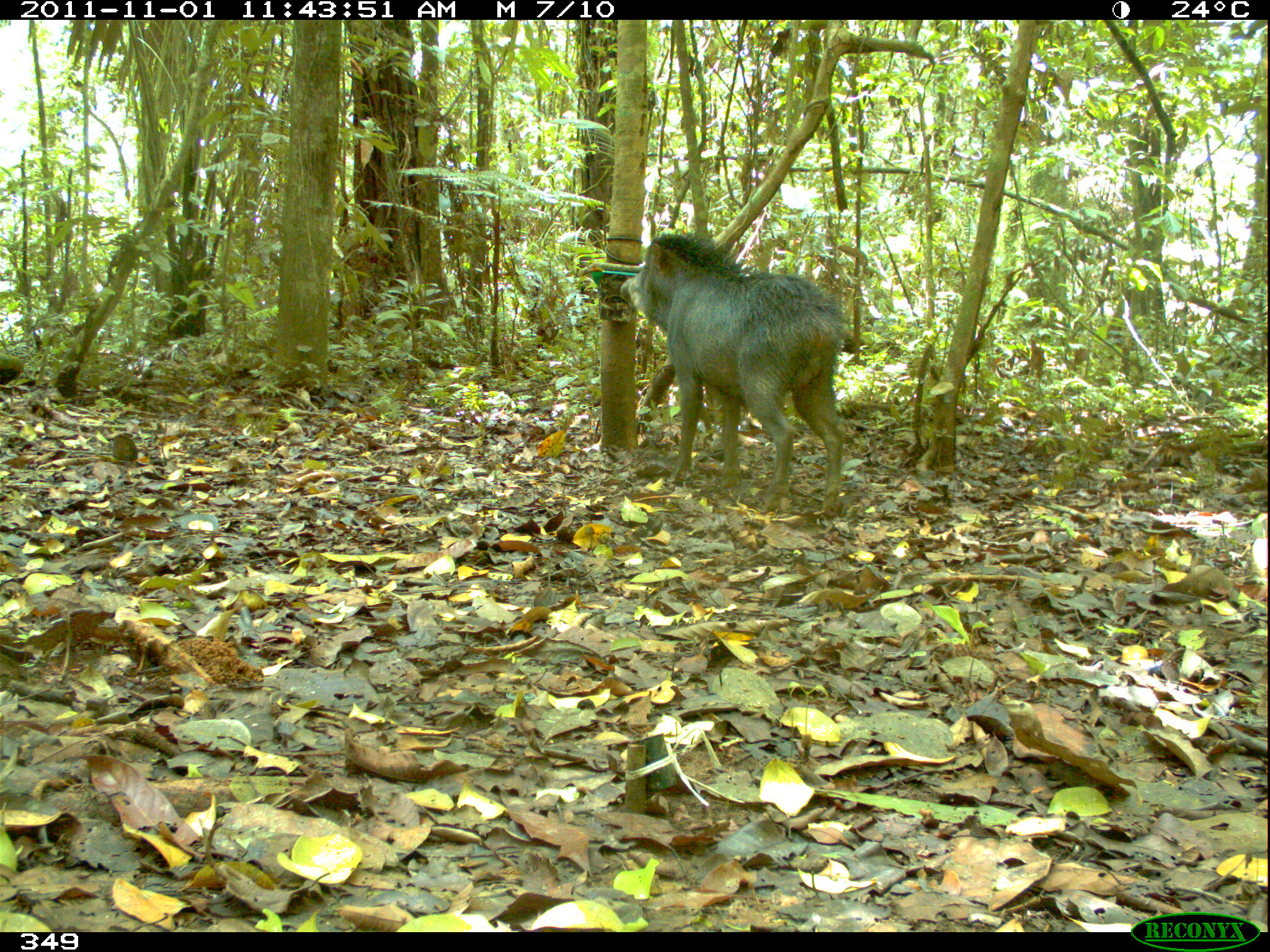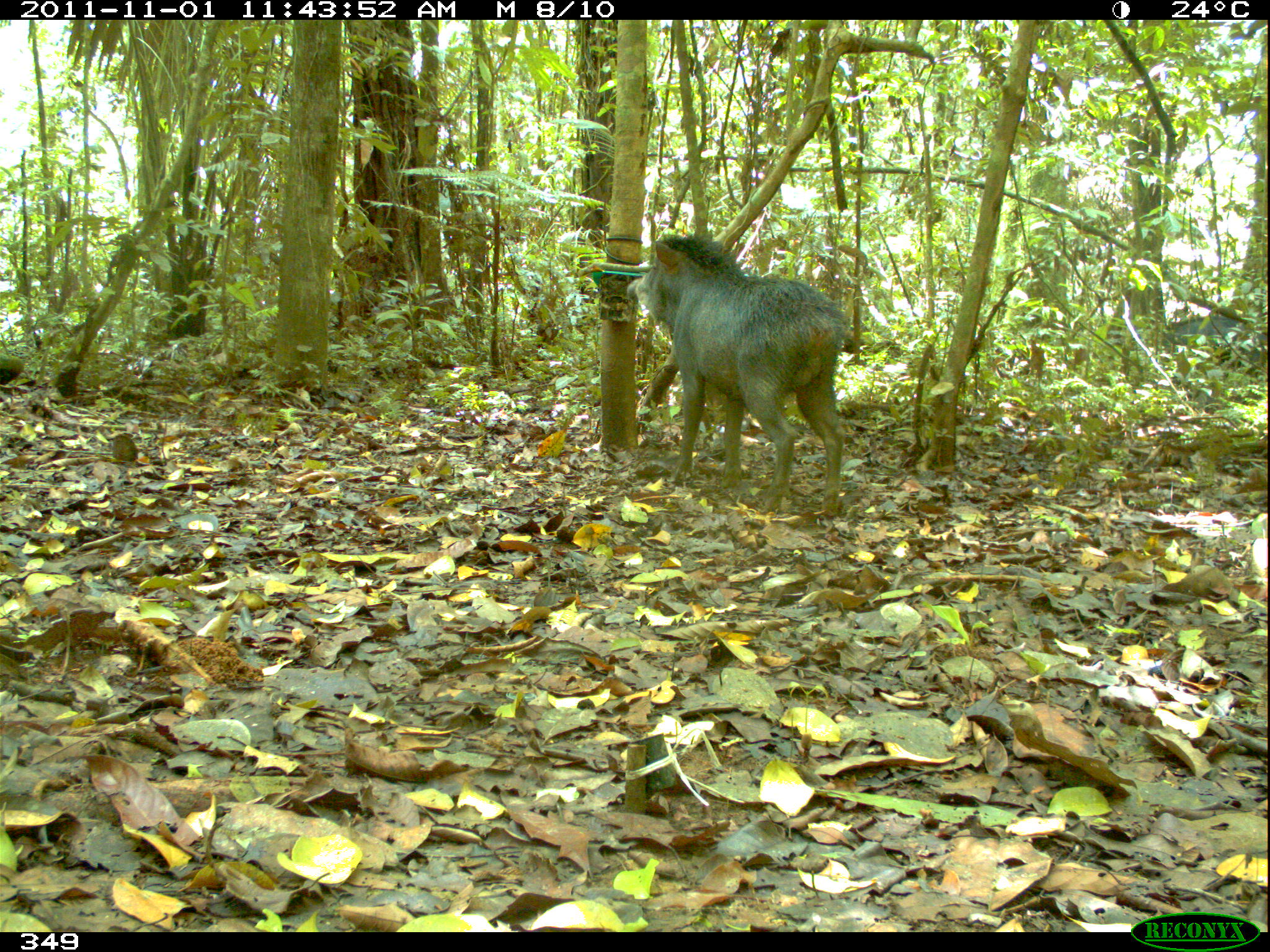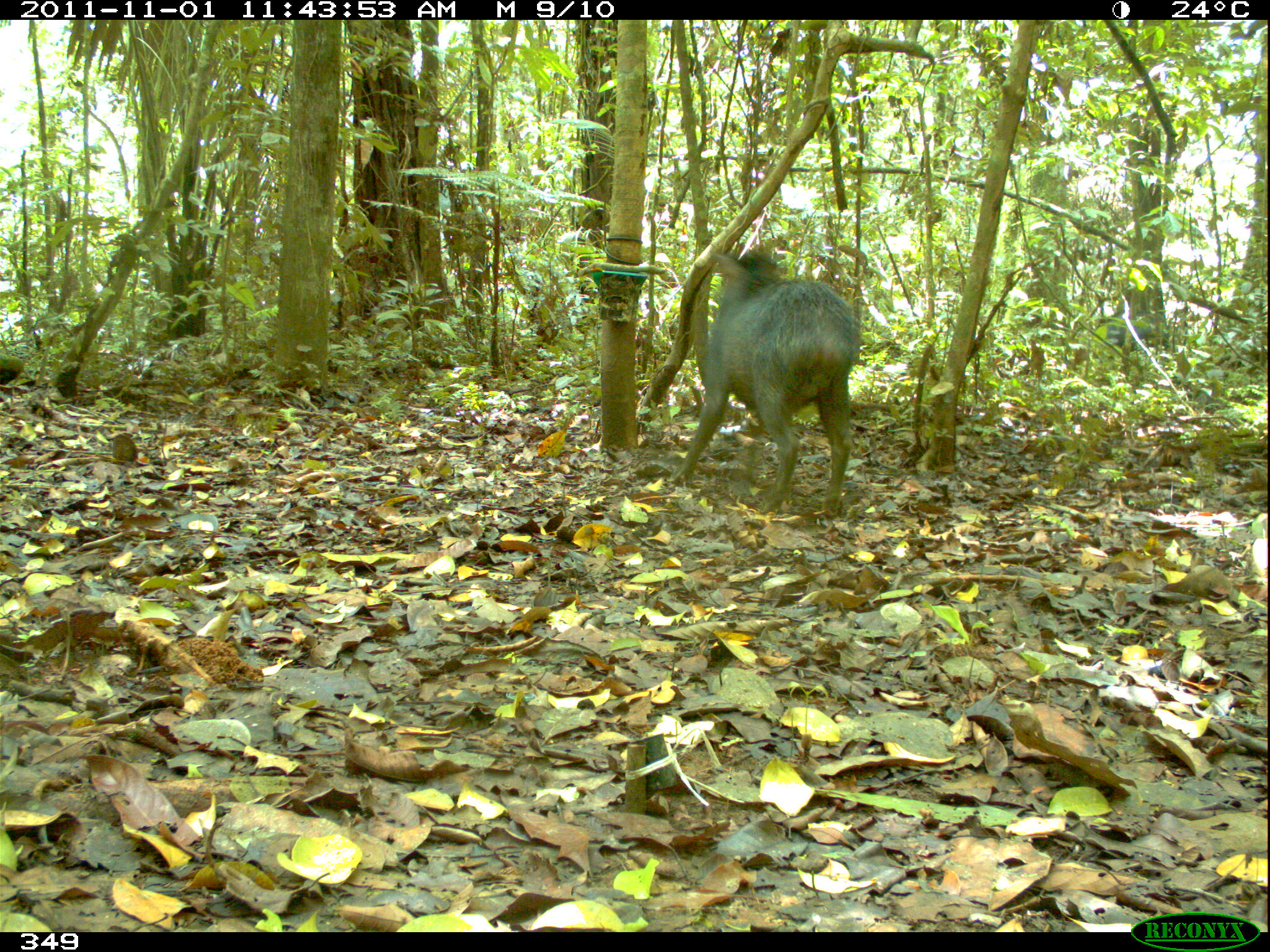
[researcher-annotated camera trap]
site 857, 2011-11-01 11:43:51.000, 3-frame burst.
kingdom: Animalia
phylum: Chordata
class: Mammalia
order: Artiodactyla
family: Tayassuidae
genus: Tayassu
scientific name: Tayassu pecari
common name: white-lipped peccary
Tayassu pecari (white-lipped peccary).